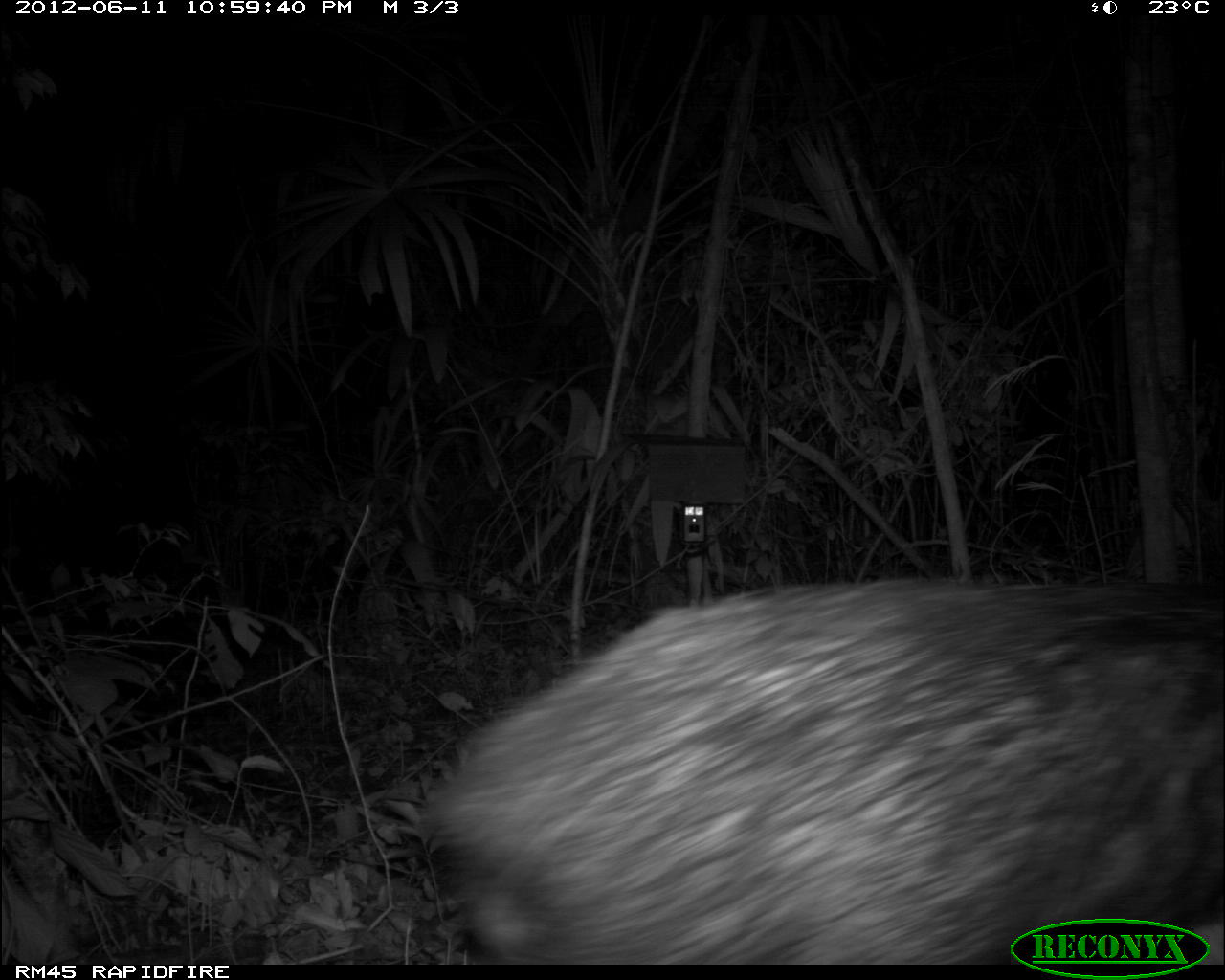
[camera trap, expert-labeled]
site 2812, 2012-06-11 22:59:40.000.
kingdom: Animalia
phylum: Chordata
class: Mammalia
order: Artiodactyla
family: Tayassuidae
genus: Tayassu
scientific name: Tayassu pecari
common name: white-lipped peccary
Tayassu pecari (white-lipped peccary), count 18, age adult.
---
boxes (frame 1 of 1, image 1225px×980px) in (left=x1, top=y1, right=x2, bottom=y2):
tayassu pecari: (left=407, top=577, right=1225, bottom=961)